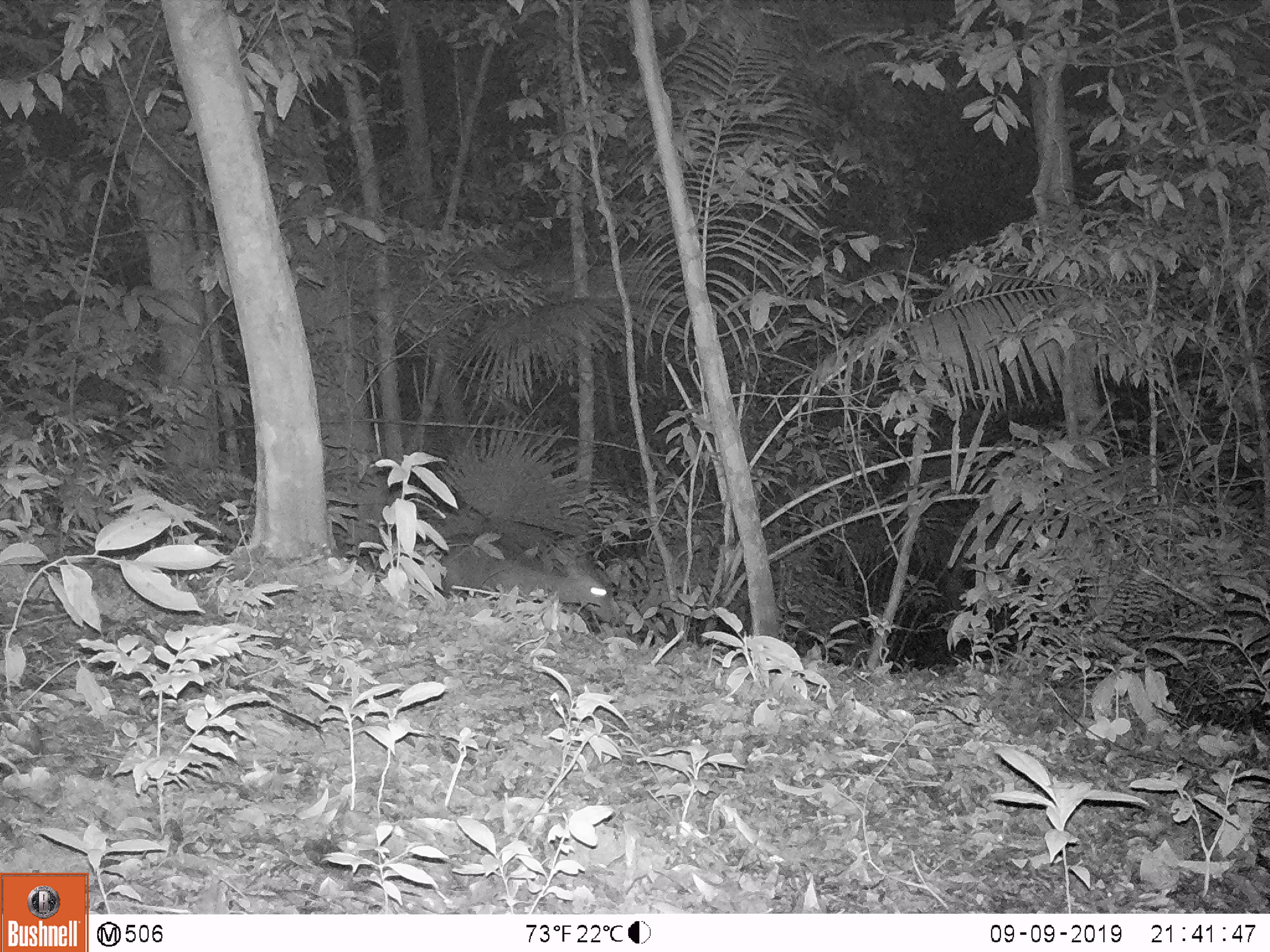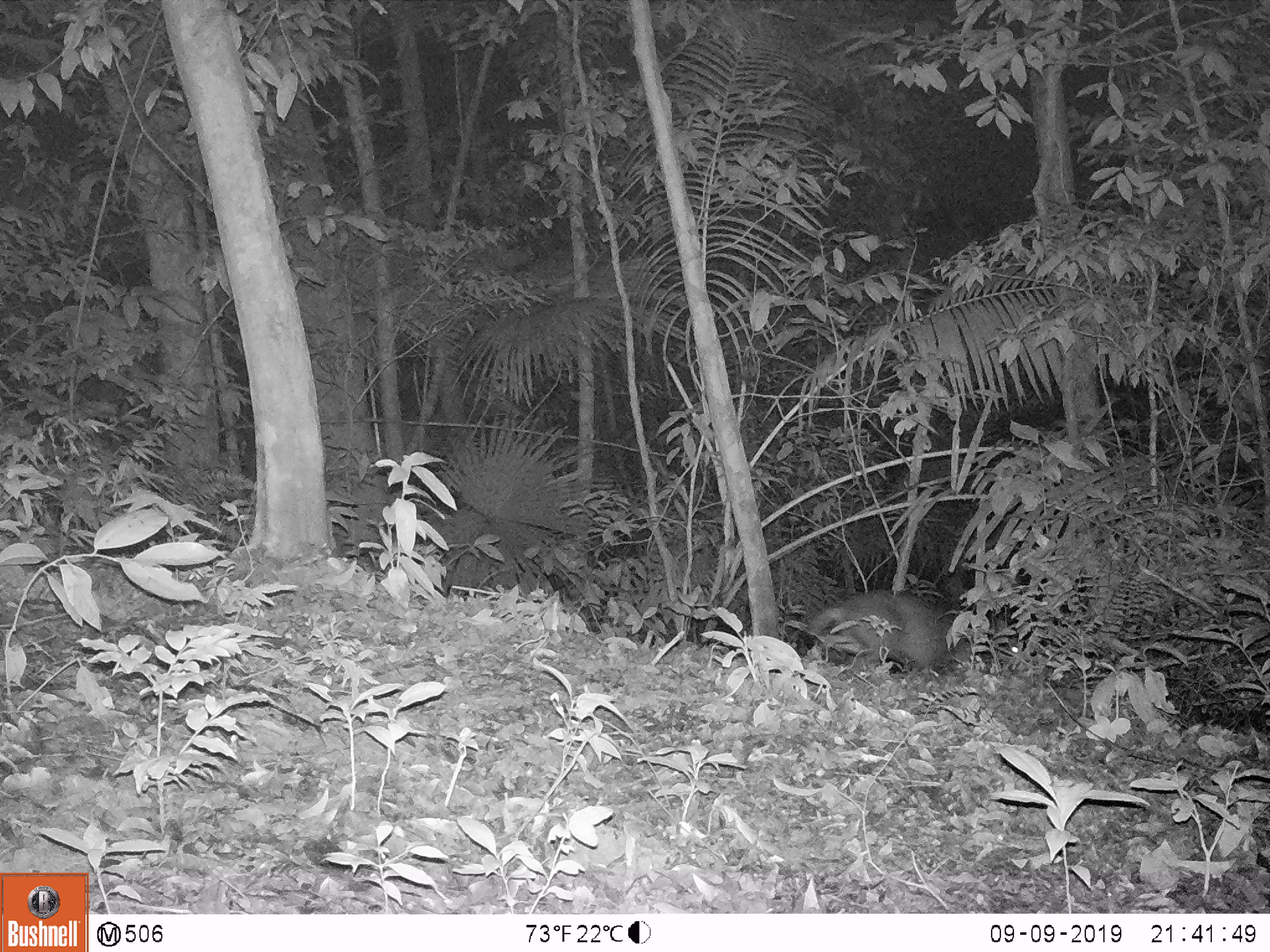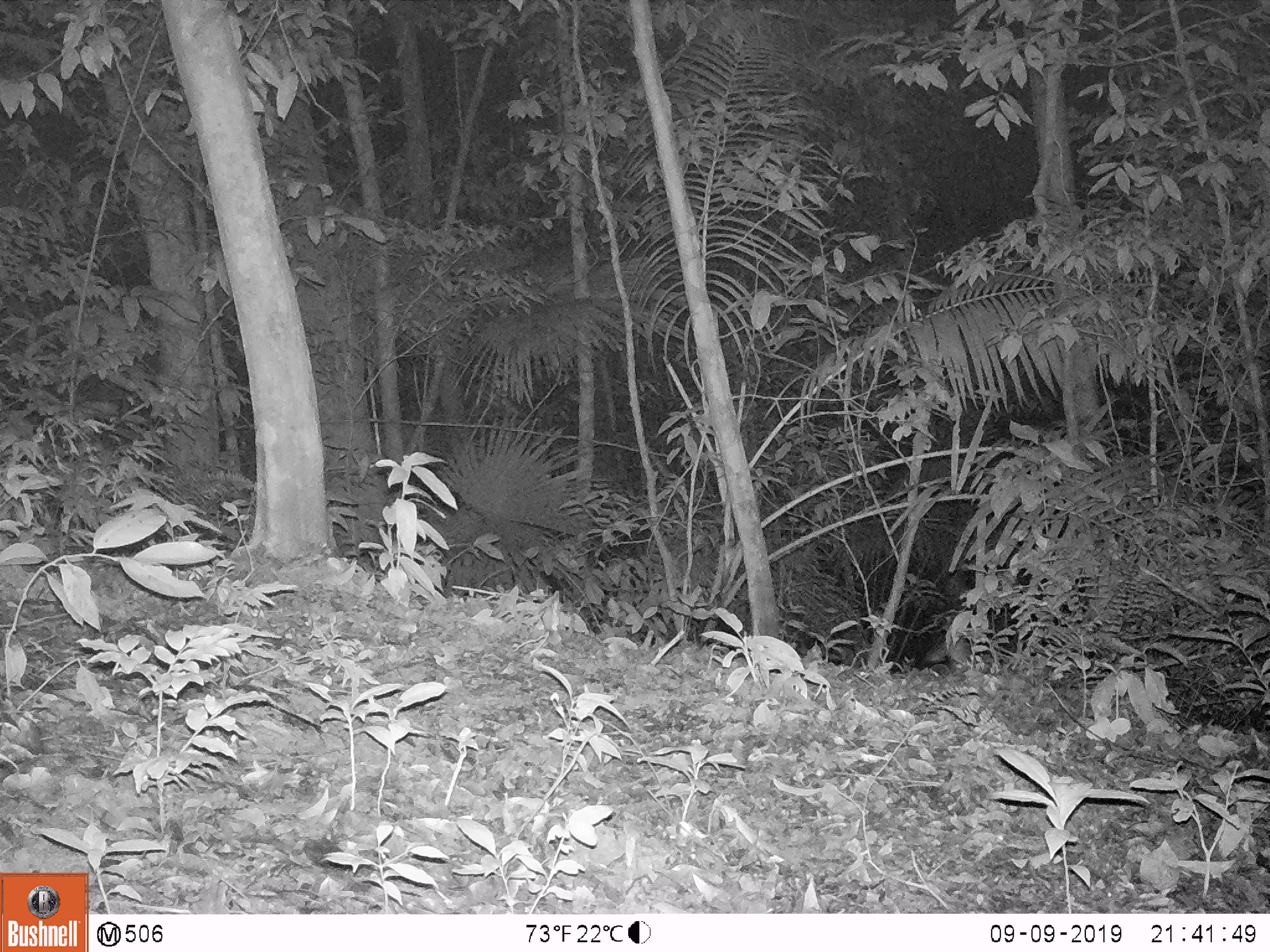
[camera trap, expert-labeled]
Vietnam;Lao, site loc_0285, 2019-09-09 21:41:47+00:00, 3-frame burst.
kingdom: Animalia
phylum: Chordata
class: Mammalia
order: Artiodactyla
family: Cervidae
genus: Muntiacus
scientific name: Muntiacus rooseveltorum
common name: roosevelt's muntjac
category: roosevelts muntjac group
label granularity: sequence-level